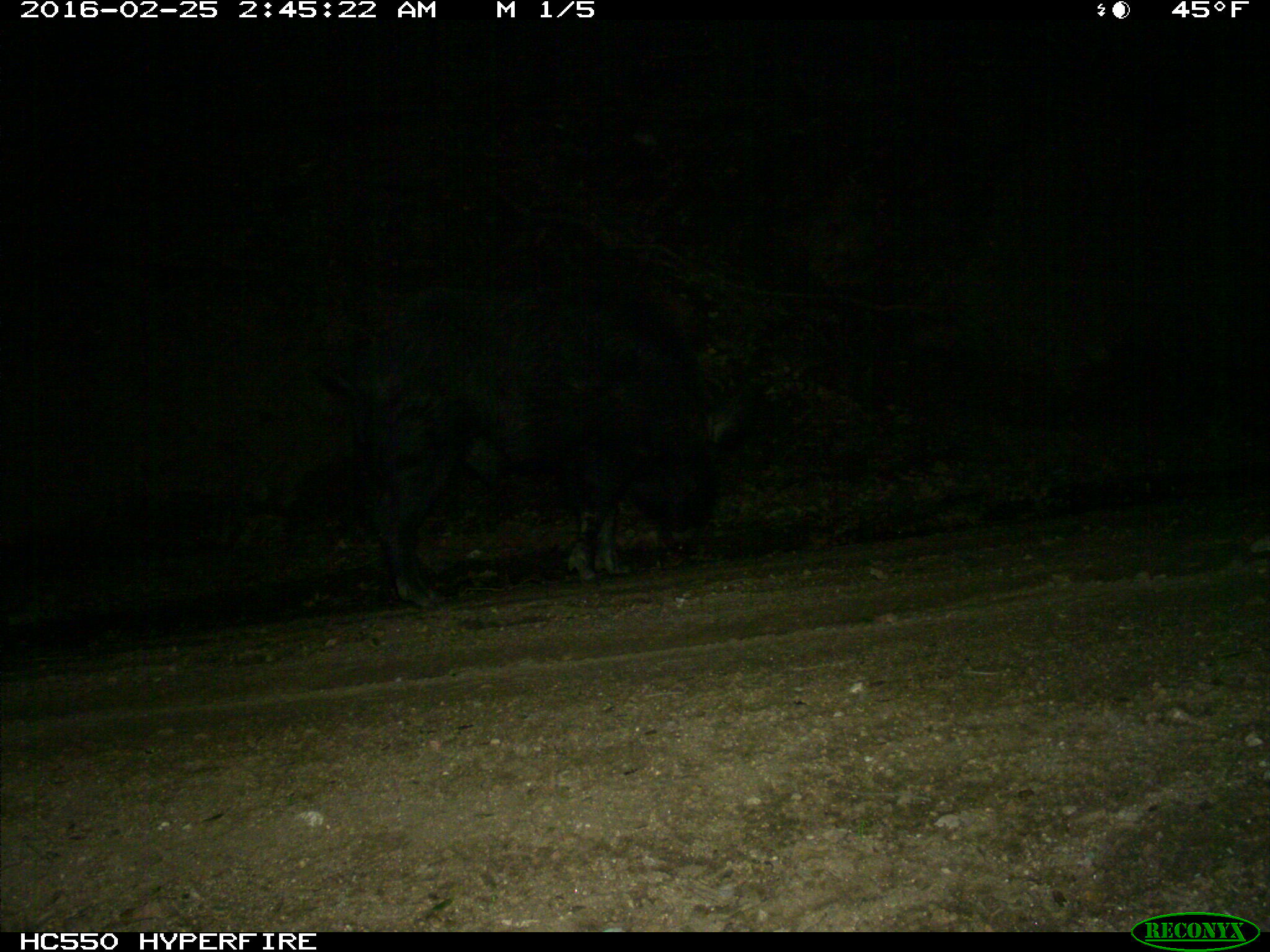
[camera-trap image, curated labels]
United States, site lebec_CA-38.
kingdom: Animalia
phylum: Chordata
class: Mammalia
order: Artiodactyla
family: Suidae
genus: Sus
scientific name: Sus scrofa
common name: wild boar